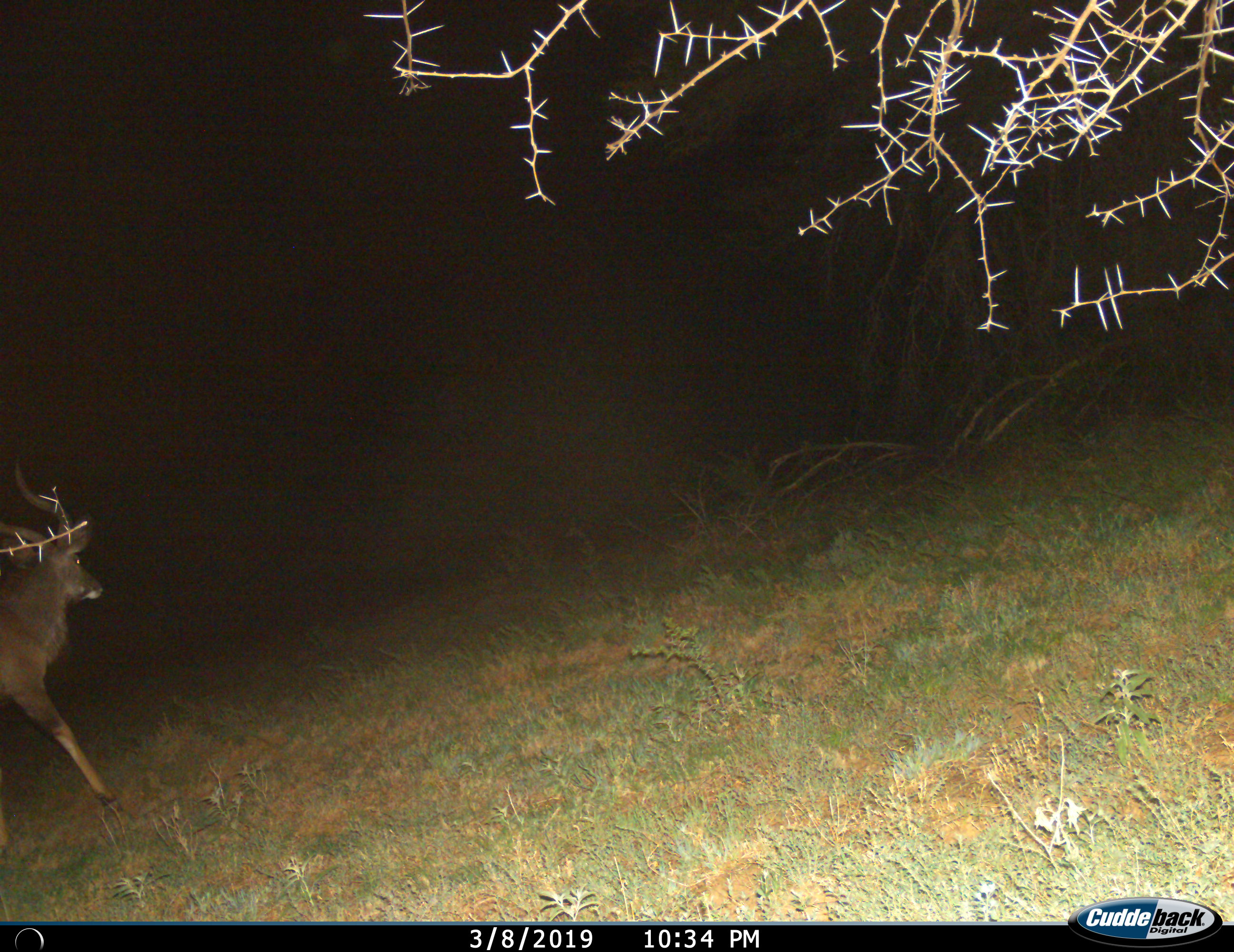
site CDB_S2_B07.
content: unidentified animal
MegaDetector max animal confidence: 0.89